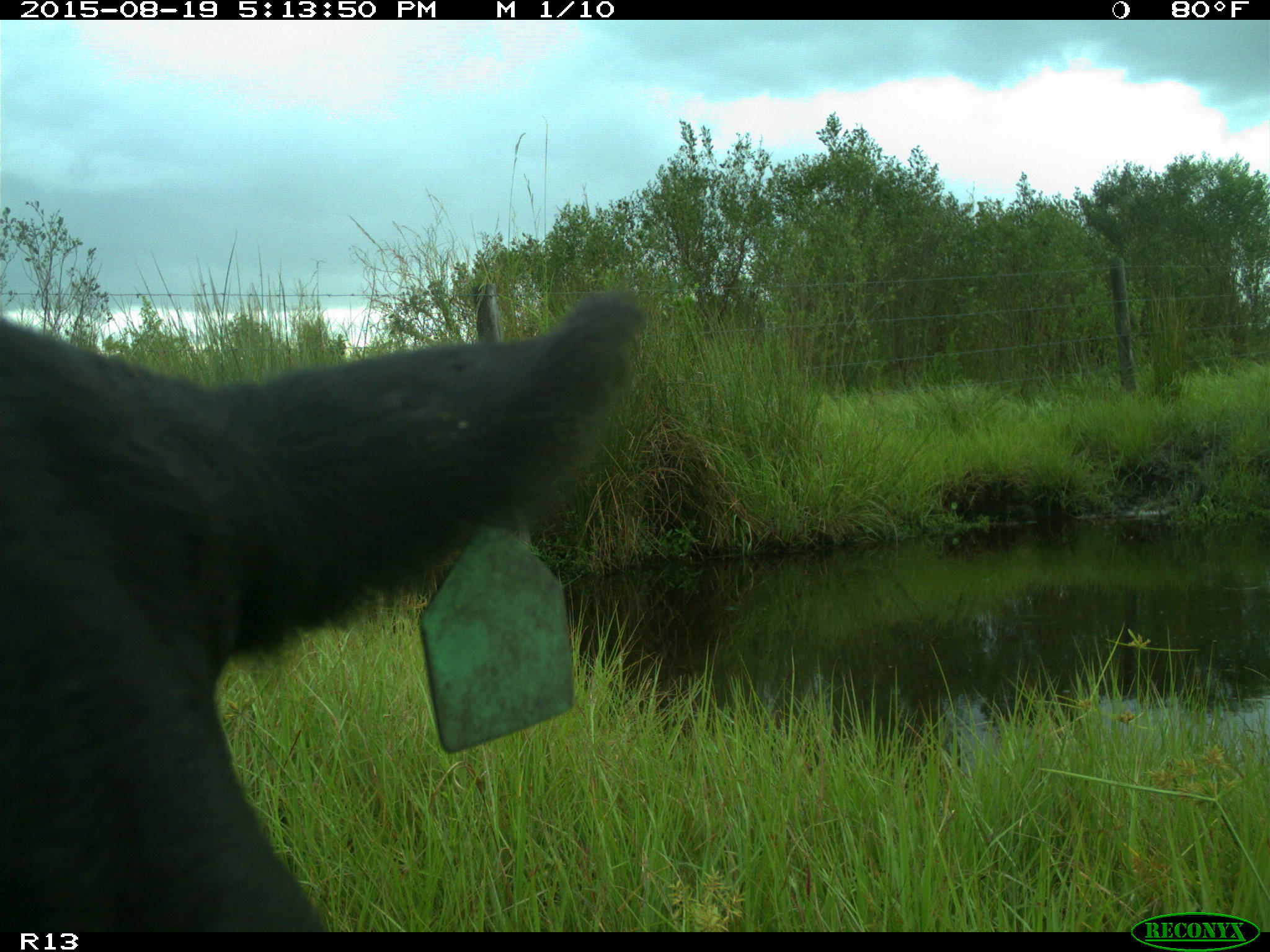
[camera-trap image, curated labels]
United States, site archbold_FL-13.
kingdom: Animalia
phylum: Chordata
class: Mammalia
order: Artiodactyla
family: Bovidae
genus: Bos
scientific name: Bos taurus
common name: domestic cow